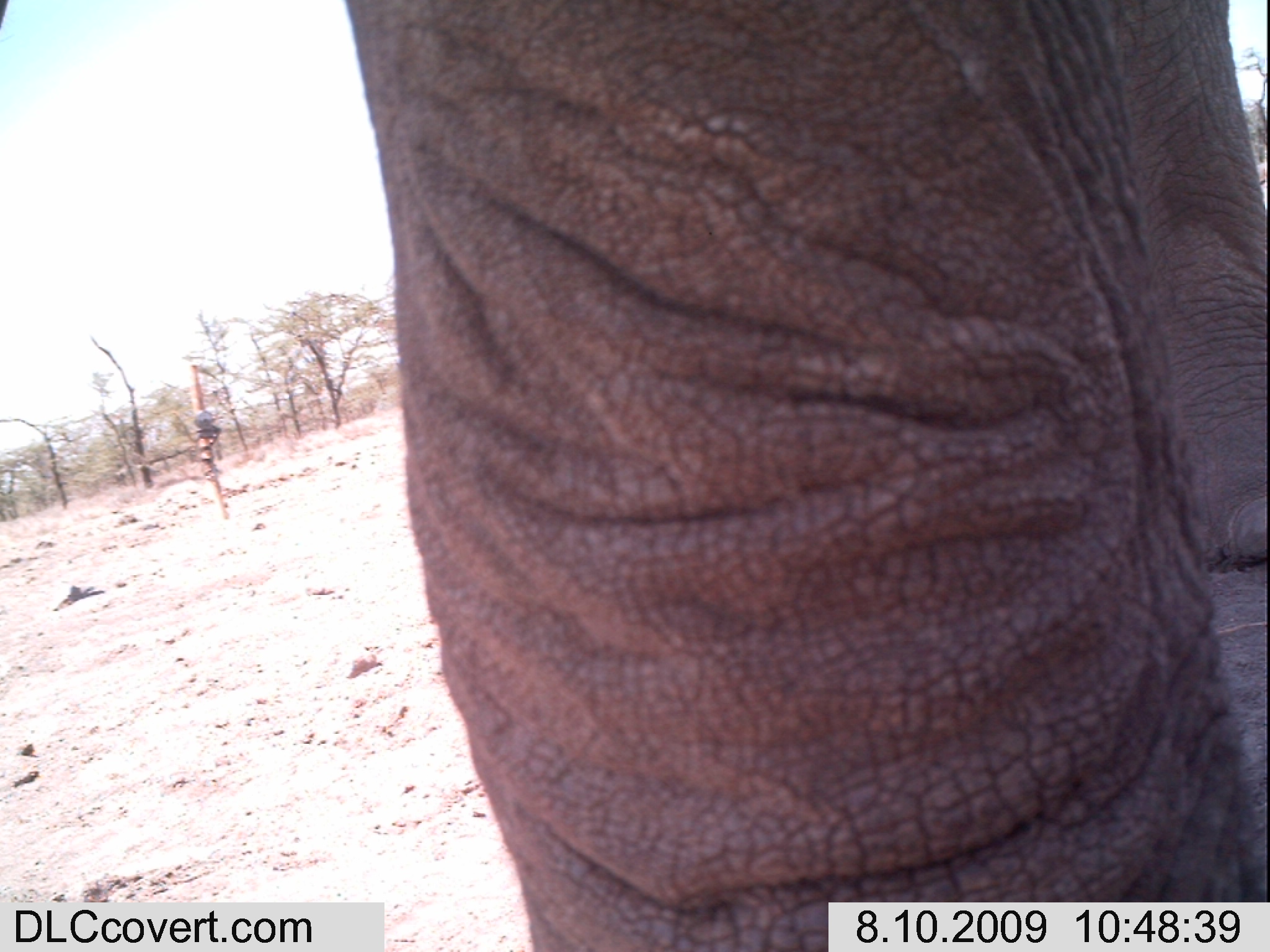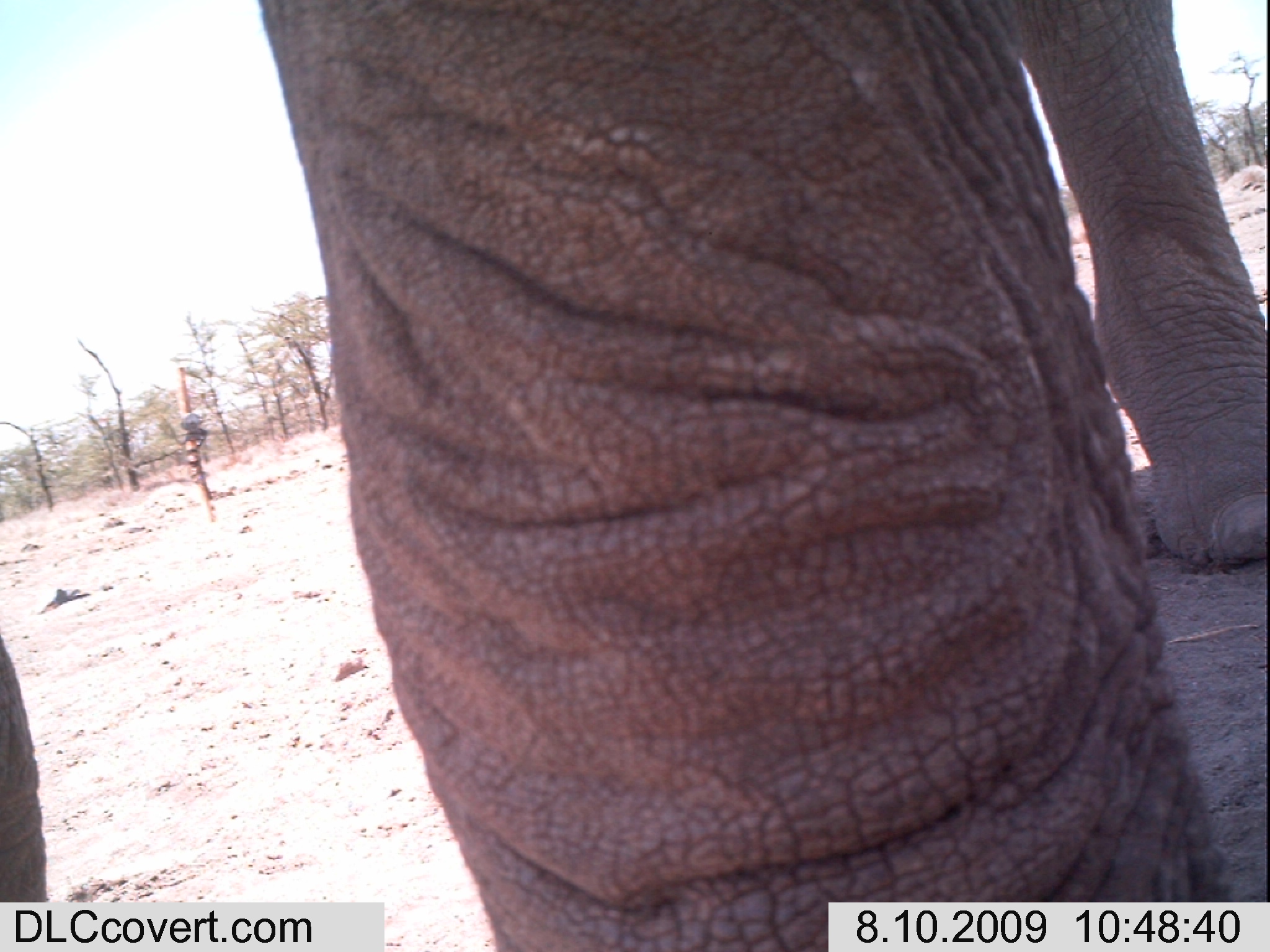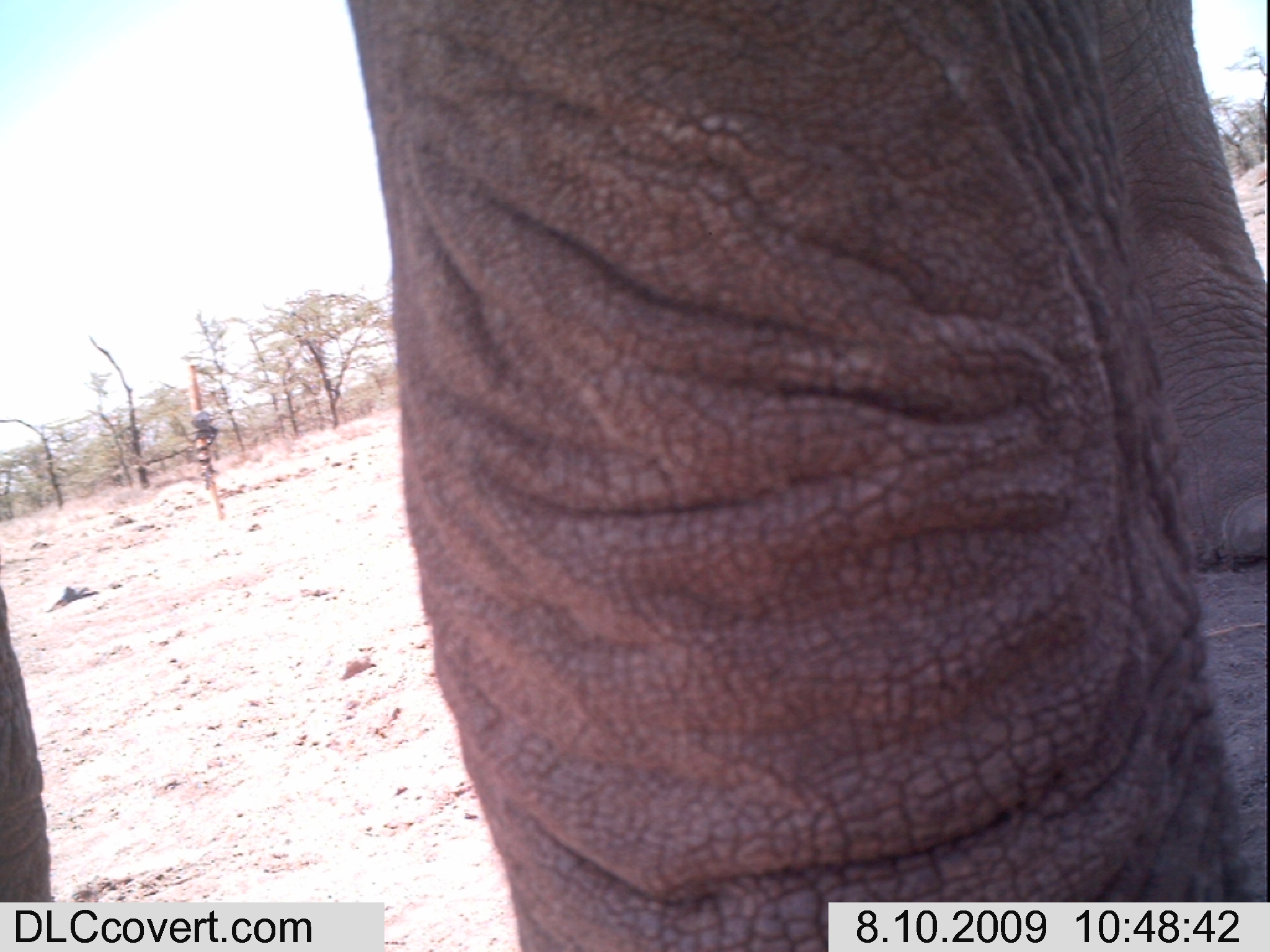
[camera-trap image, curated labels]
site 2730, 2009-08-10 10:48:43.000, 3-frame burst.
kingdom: Animalia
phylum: Chordata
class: Mammalia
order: Proboscidea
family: Elephantidae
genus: Loxodonta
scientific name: Loxodonta africana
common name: african bush elephant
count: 1